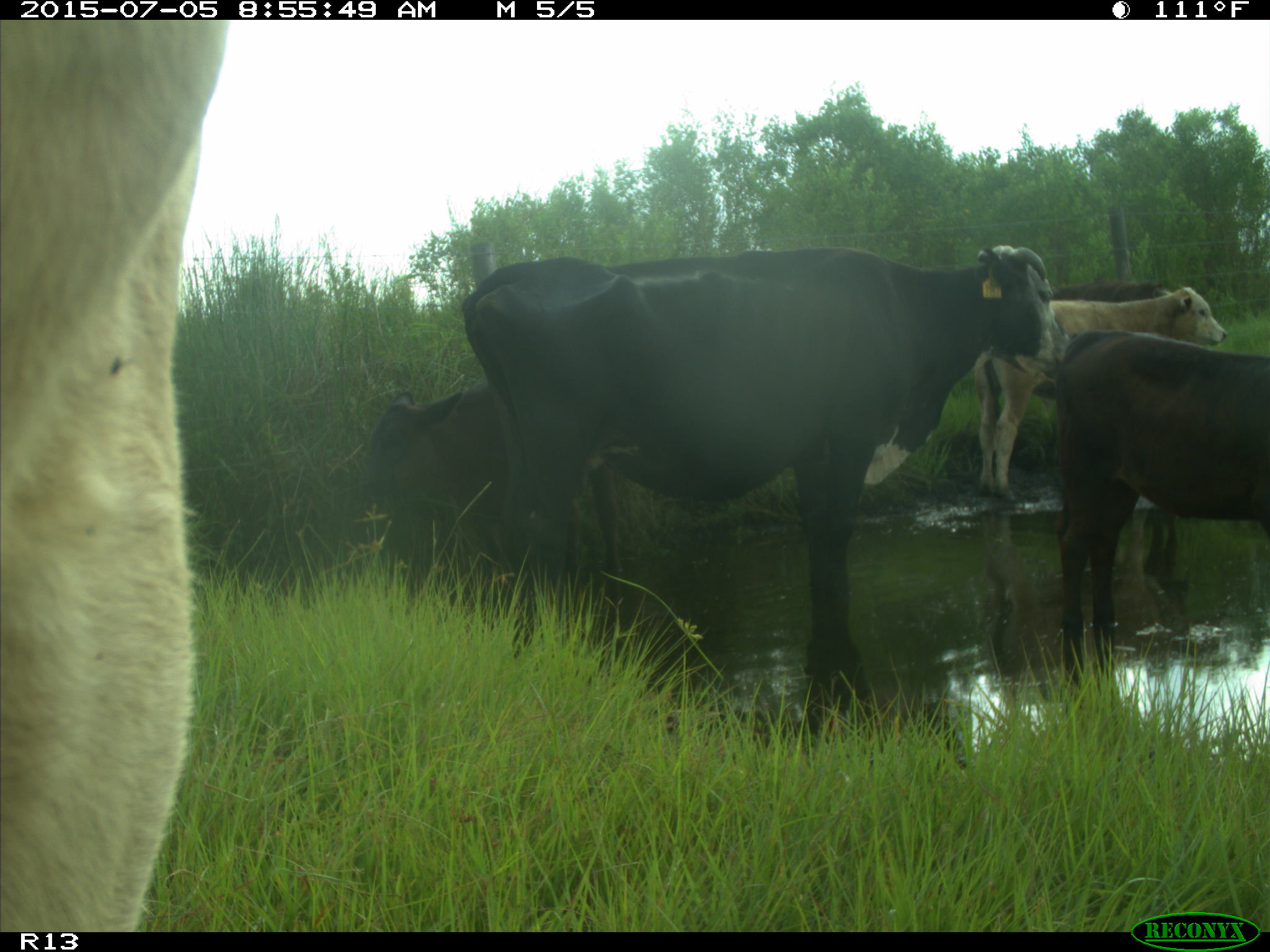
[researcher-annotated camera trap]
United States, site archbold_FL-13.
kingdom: Animalia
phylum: Chordata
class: Mammalia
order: Artiodactyla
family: Bovidae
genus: Bos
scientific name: Bos taurus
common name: domestic cow